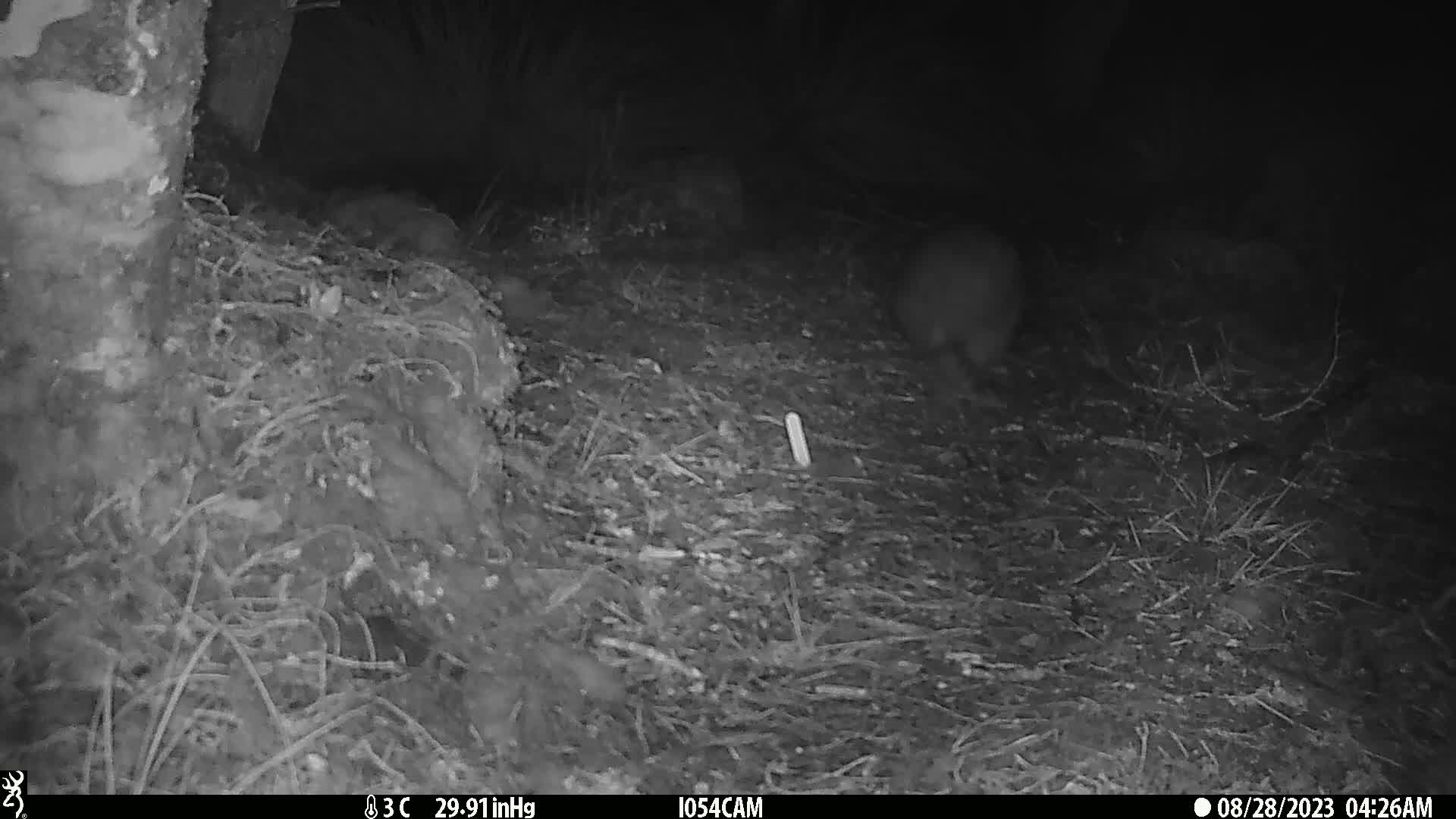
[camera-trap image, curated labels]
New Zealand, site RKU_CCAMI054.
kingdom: Animalia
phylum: Chordata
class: Aves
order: Apterygiformes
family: Apterygidae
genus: Apteryx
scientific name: Apteryx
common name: kiwi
Kiwi (Apteryx).